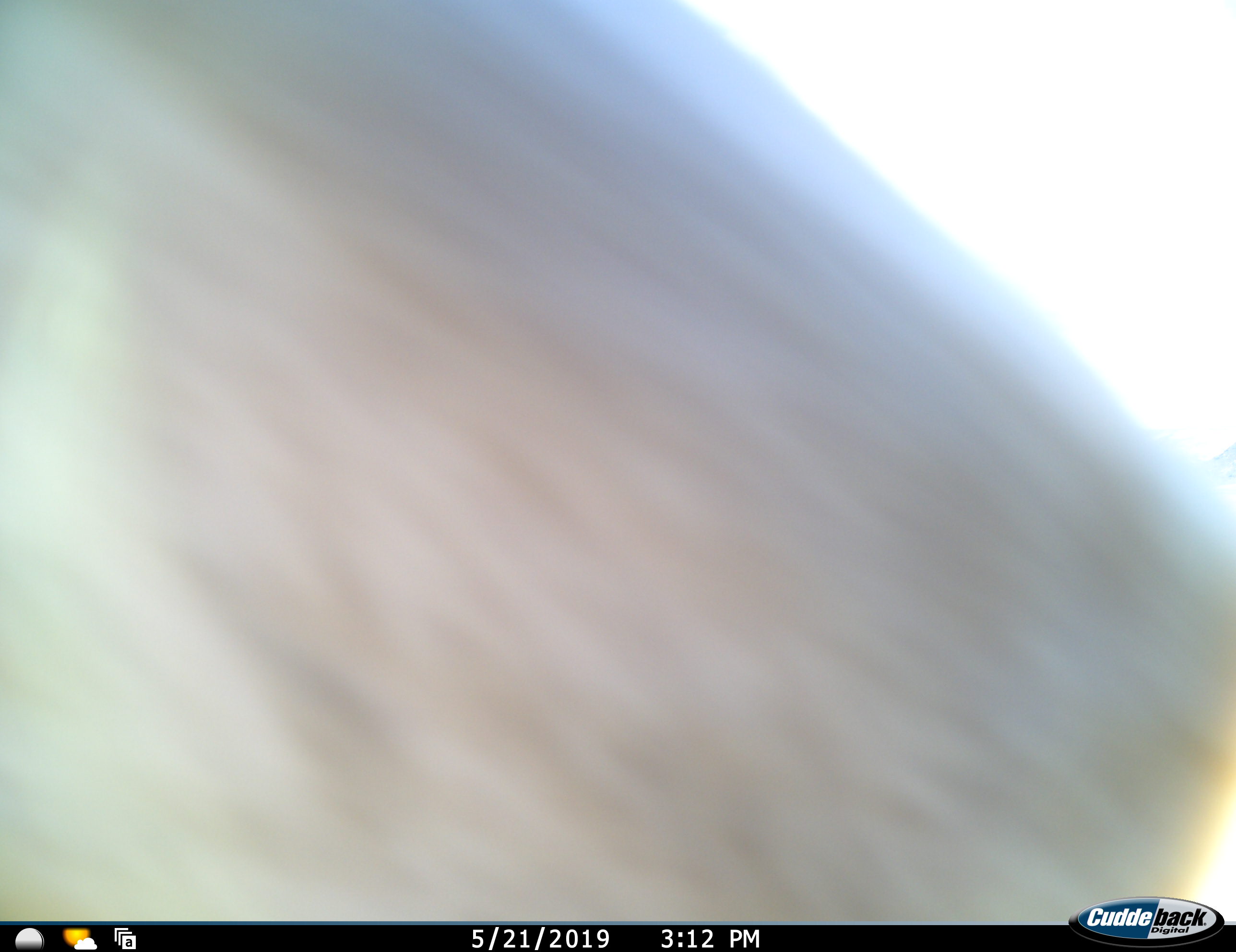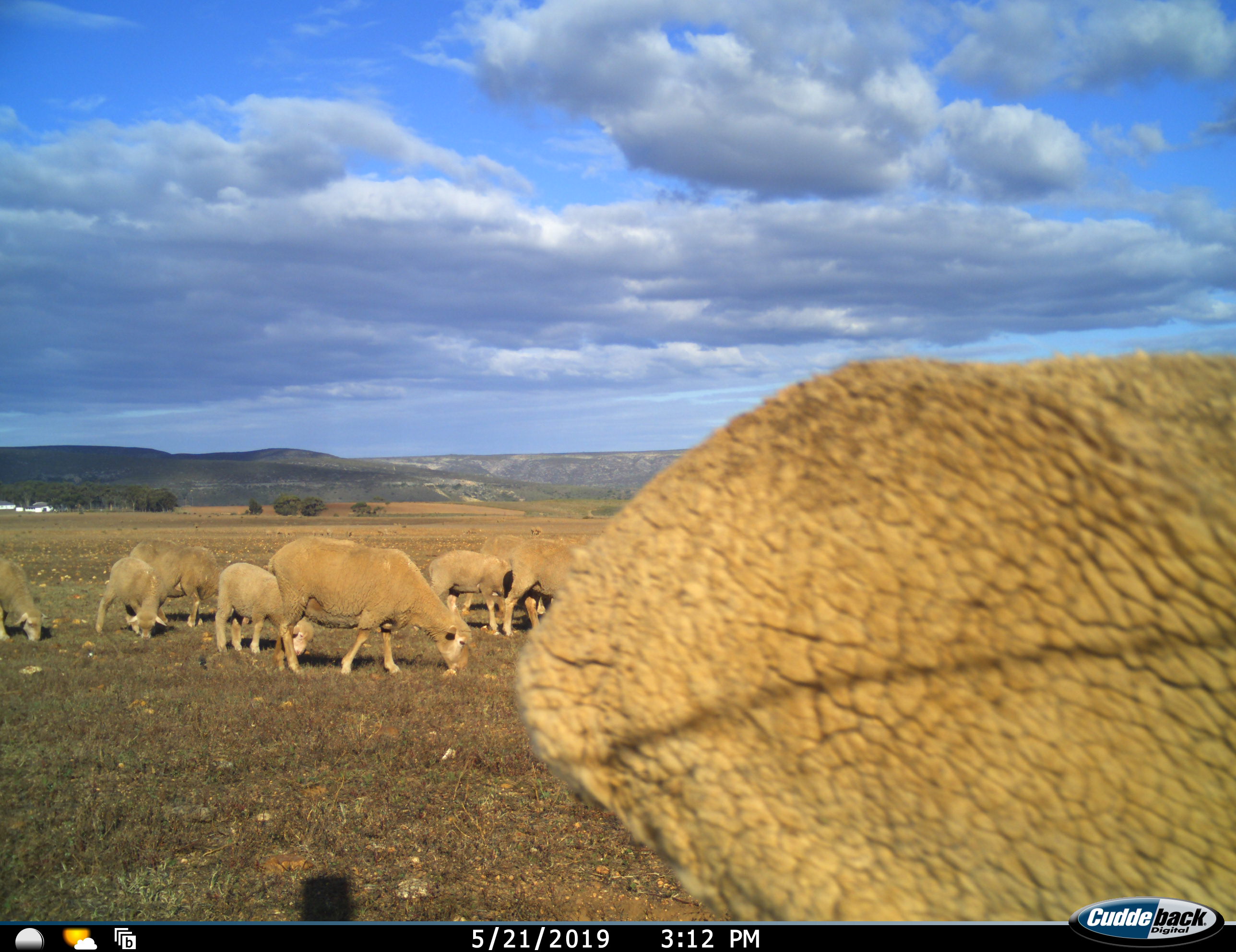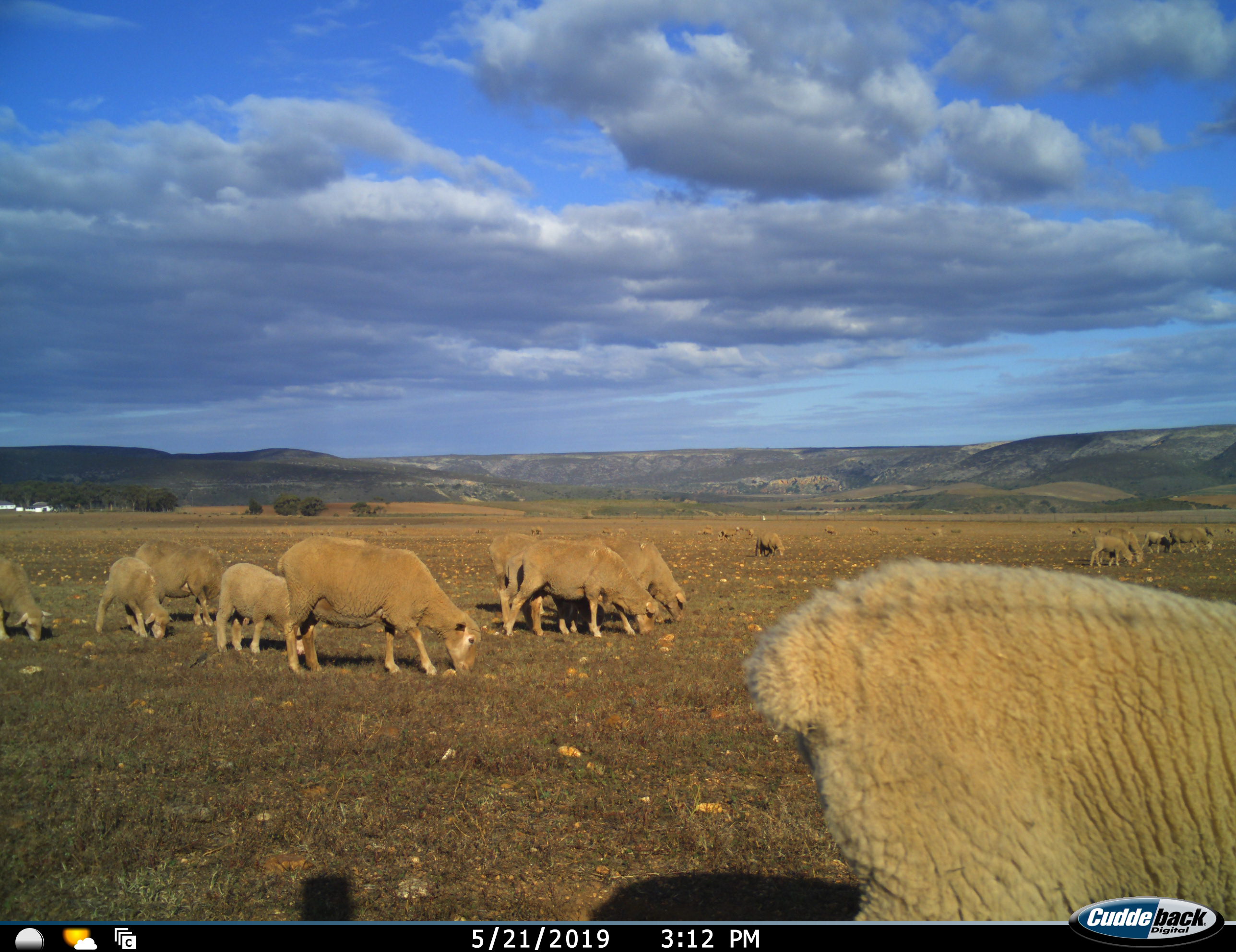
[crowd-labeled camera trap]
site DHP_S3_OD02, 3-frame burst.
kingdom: Animalia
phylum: Chordata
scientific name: Vertebrata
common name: domestic animal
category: domesticanimal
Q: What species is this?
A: Domesticanimal (domestic animal) (Vertebrata).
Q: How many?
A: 11-50.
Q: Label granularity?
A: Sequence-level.